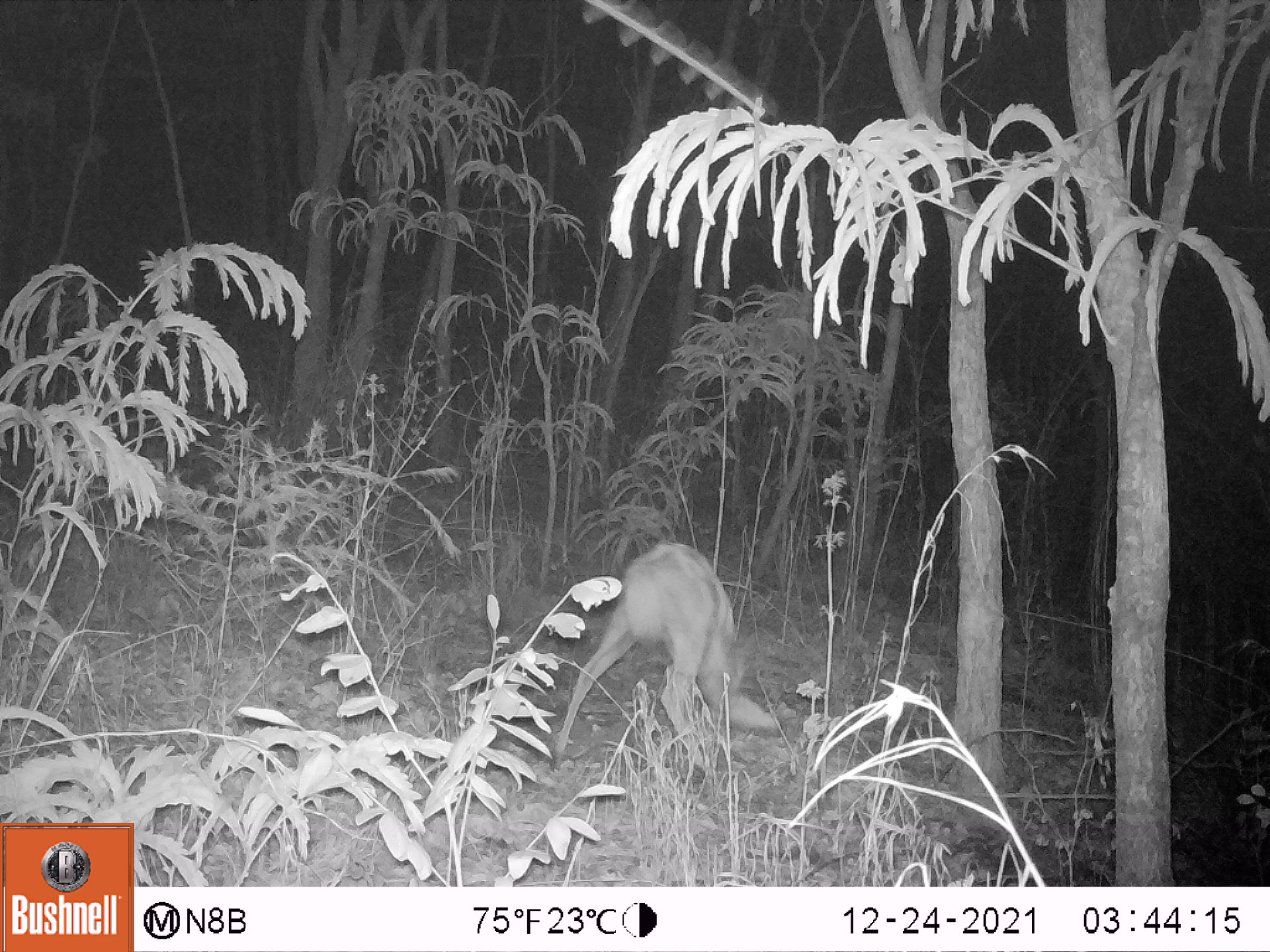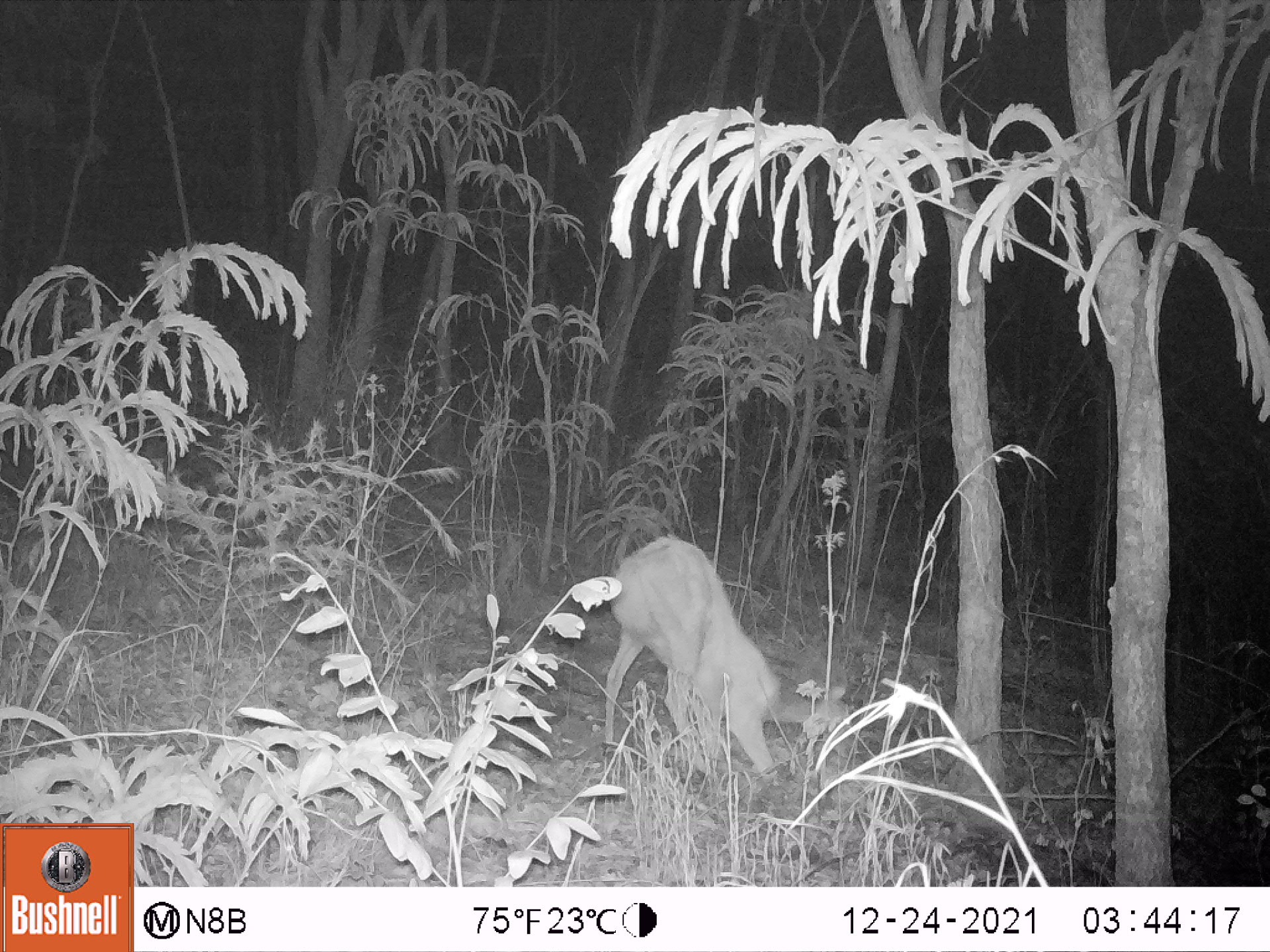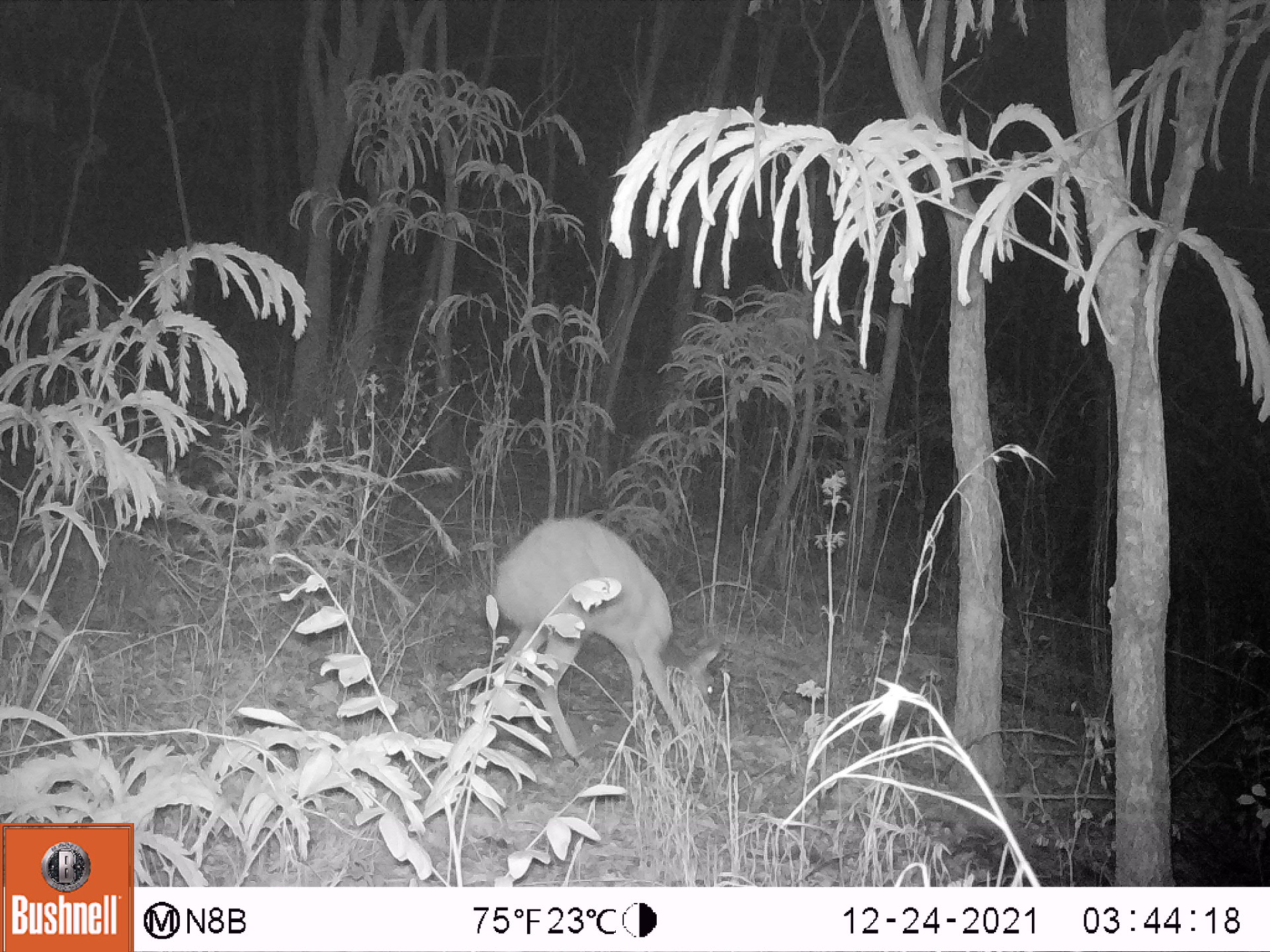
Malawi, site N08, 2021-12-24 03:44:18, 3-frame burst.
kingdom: Animalia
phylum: Chordata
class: Mammalia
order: Artiodactyla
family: Bovidae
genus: Tragelaphus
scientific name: Tragelaphus sylvaticus sylvaticus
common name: cape bushbuck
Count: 1.